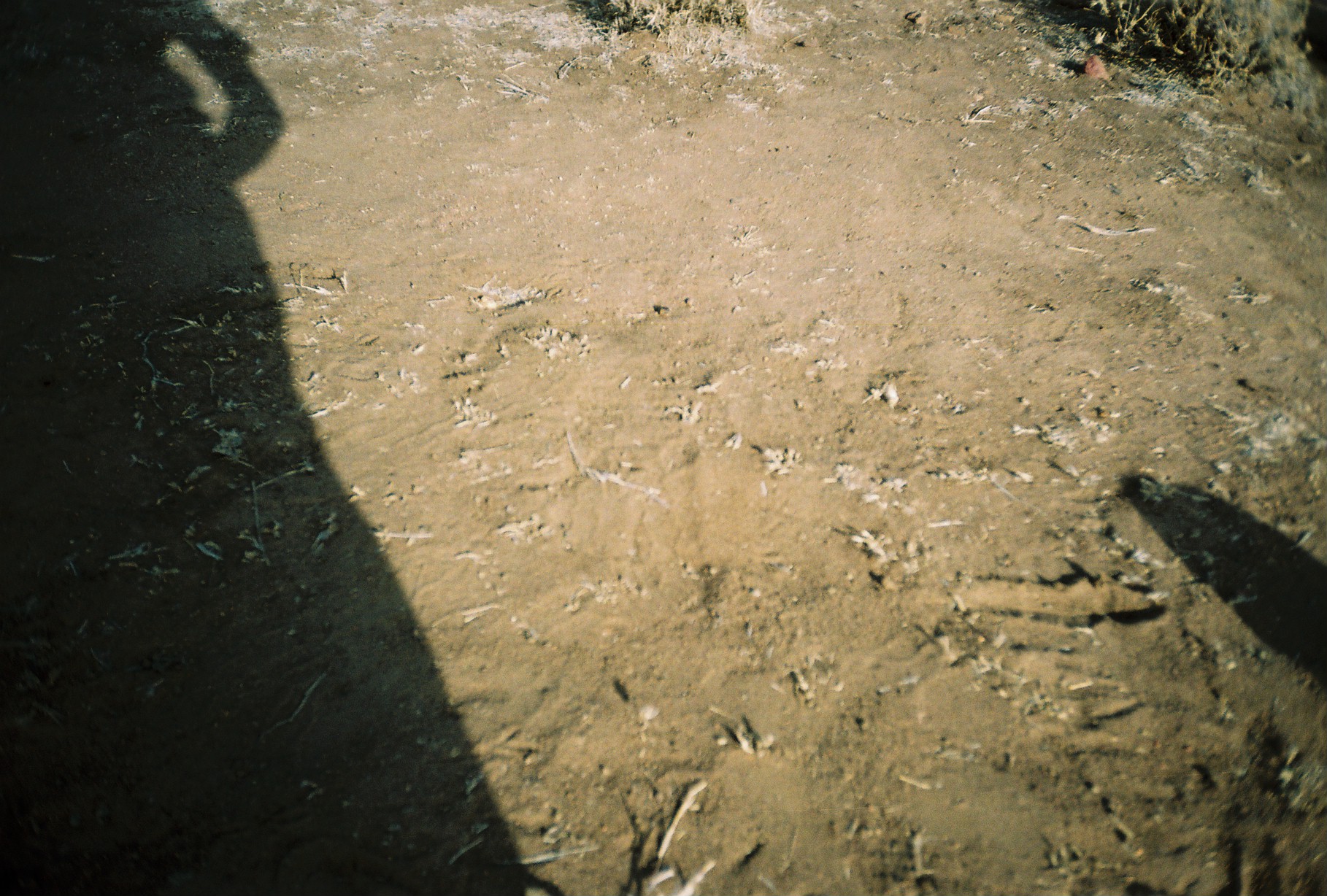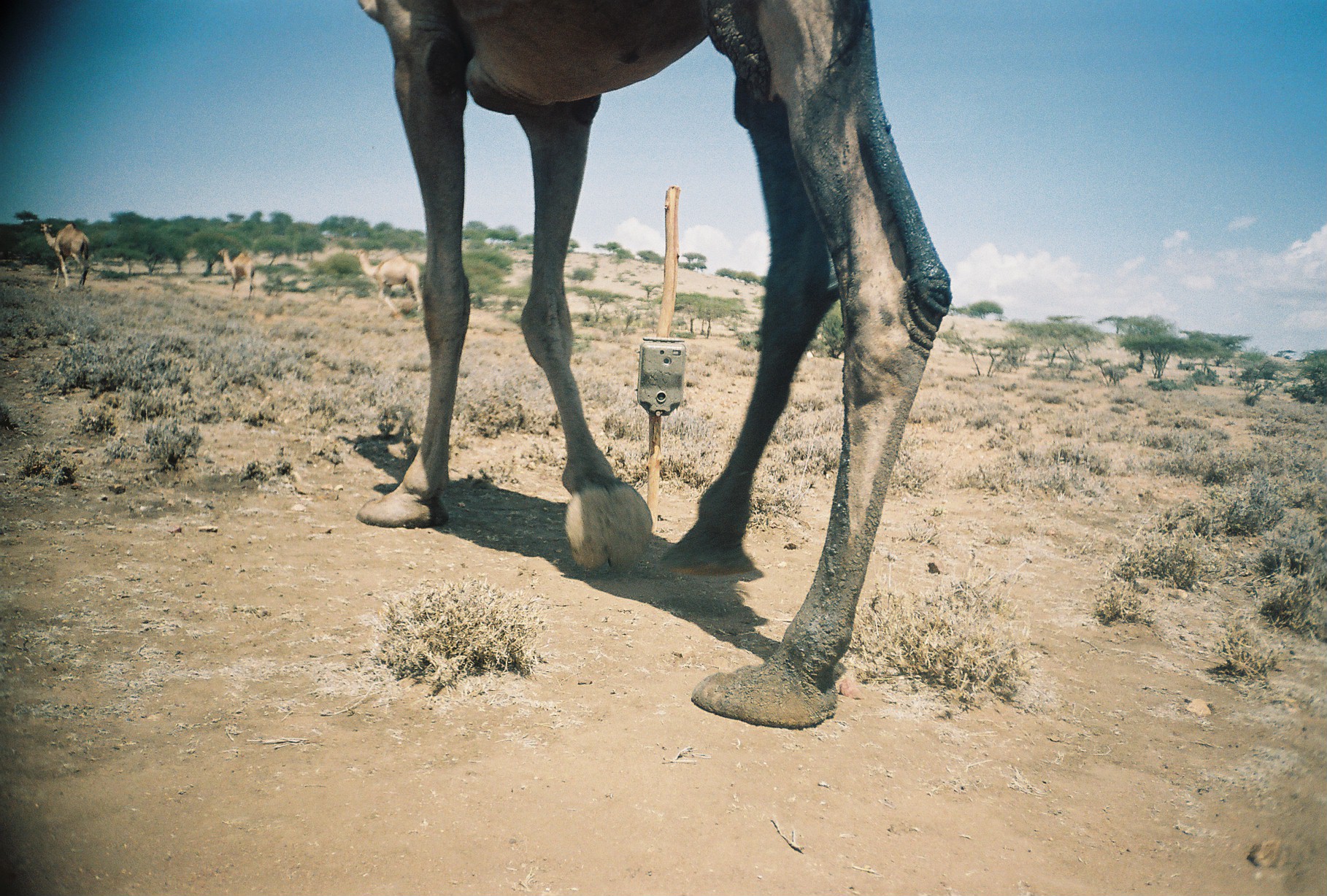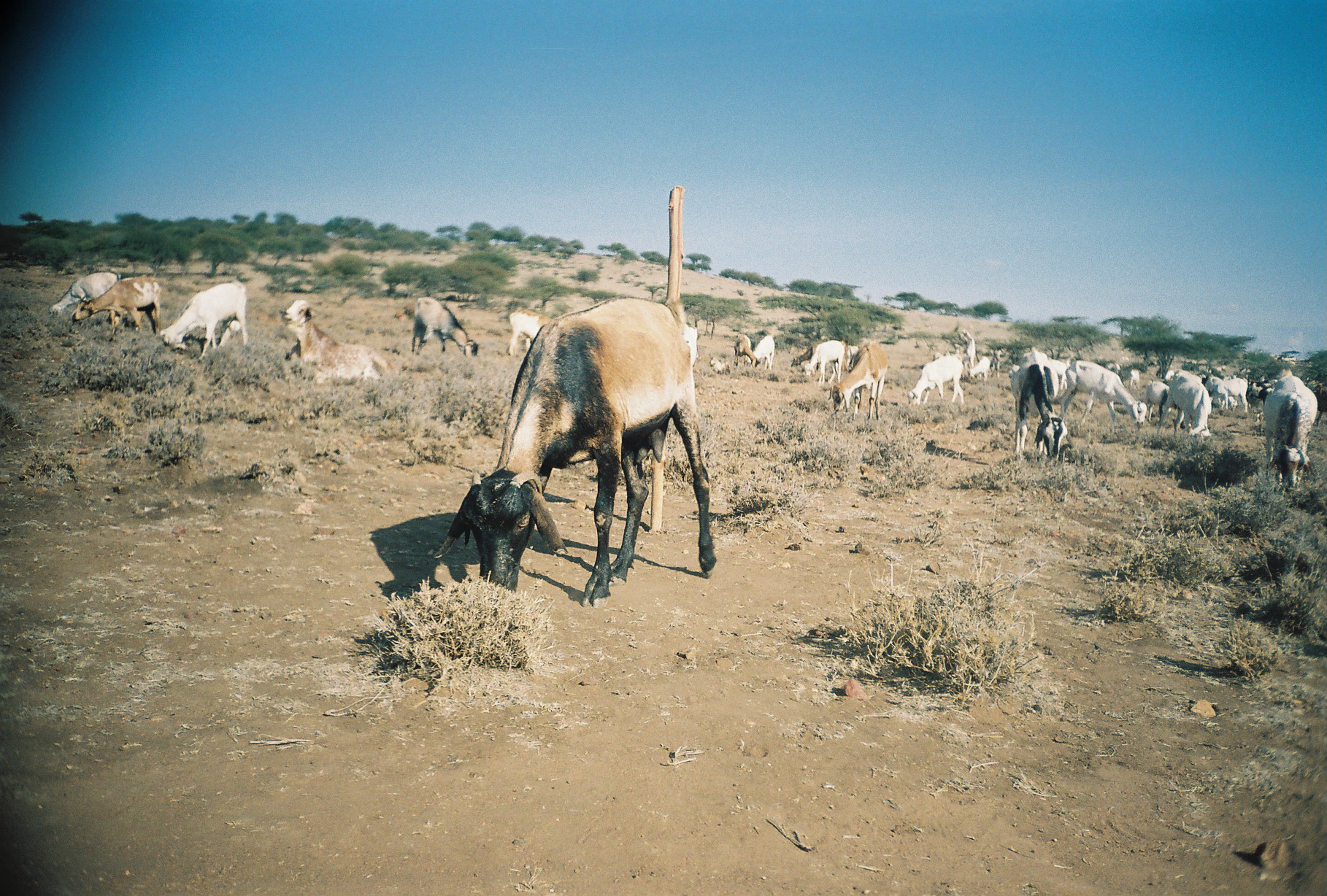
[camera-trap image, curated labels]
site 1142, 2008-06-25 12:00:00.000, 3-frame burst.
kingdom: Animalia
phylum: Chordata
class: Mammalia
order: Artiodactyla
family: Camelidae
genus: Camelus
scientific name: Camelus dromedarius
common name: dromedary camel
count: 4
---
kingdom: Animalia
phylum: Chordata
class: Mammalia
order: Artiodactyla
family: Bovidae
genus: Capra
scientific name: Capra aegagrus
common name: wild goat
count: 38